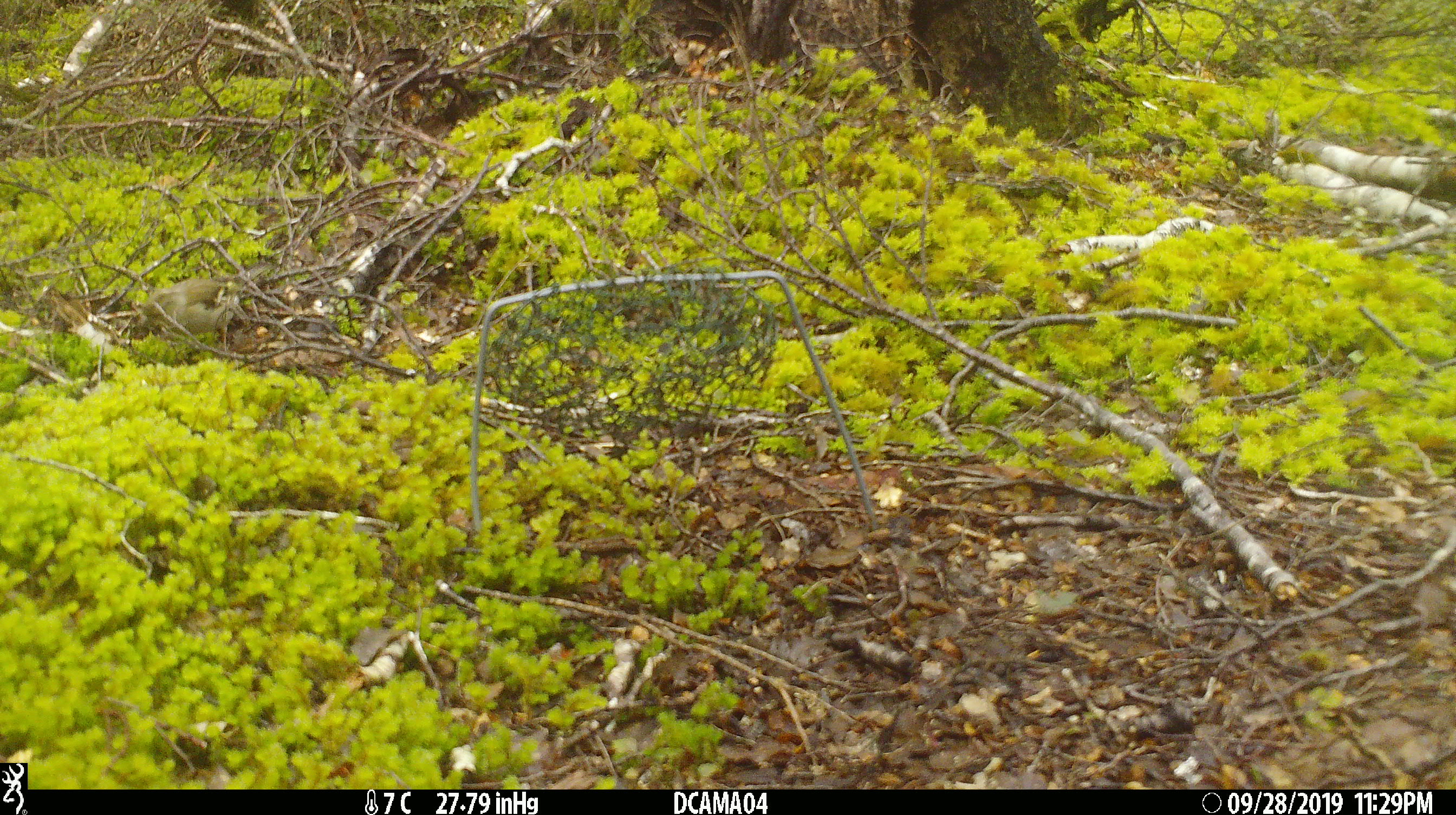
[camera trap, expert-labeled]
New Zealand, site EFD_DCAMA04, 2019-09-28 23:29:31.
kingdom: Animalia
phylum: Chordata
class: Aves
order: Passeriformes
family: Fringillidae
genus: Chloris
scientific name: Chloris chloris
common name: greenfinch